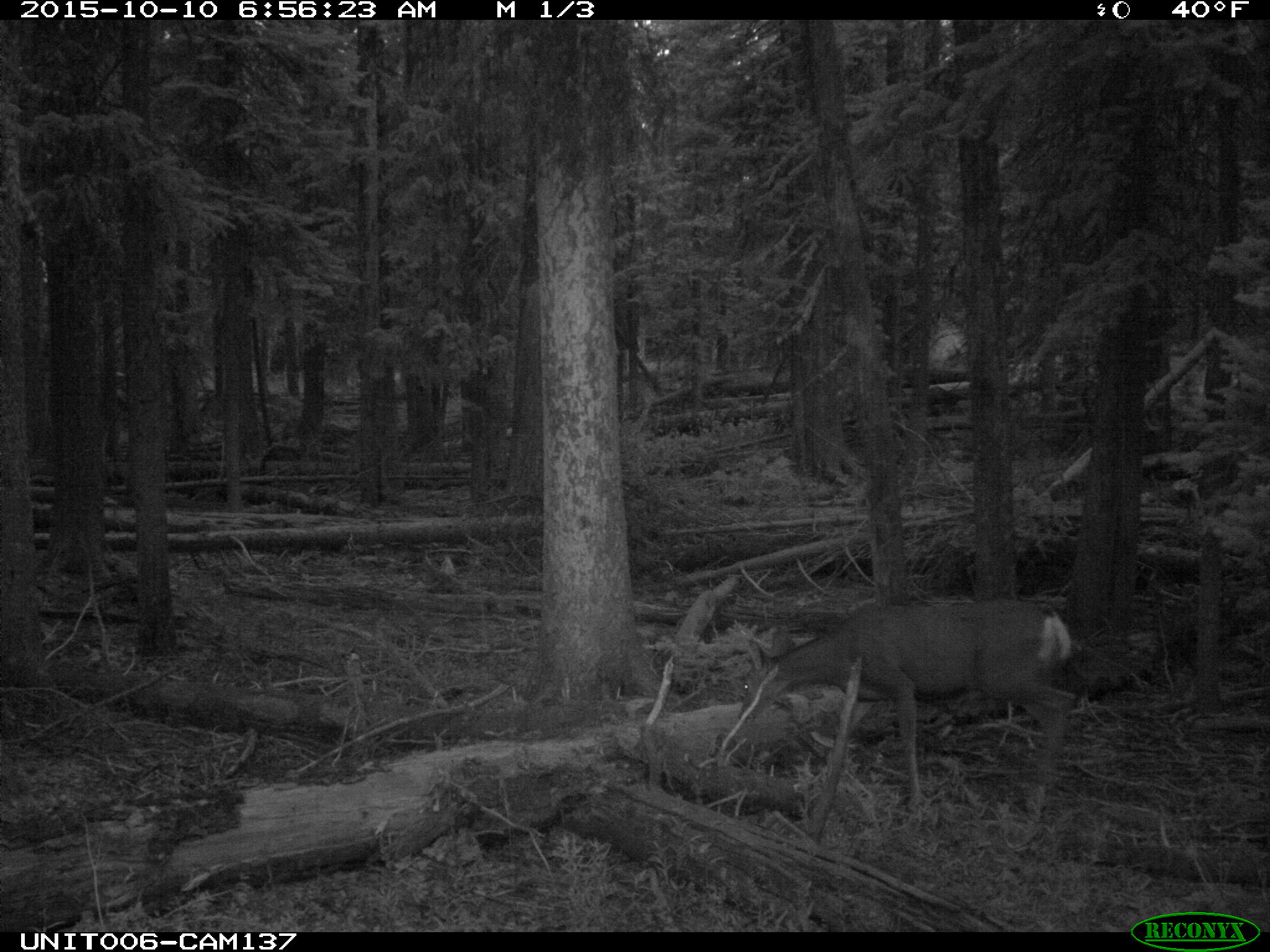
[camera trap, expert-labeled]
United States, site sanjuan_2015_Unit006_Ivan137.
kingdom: Animalia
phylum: Chordata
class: Mammalia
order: Artiodactyla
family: Cervidae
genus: Odocoileus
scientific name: Odocoileus hemionus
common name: mule deer